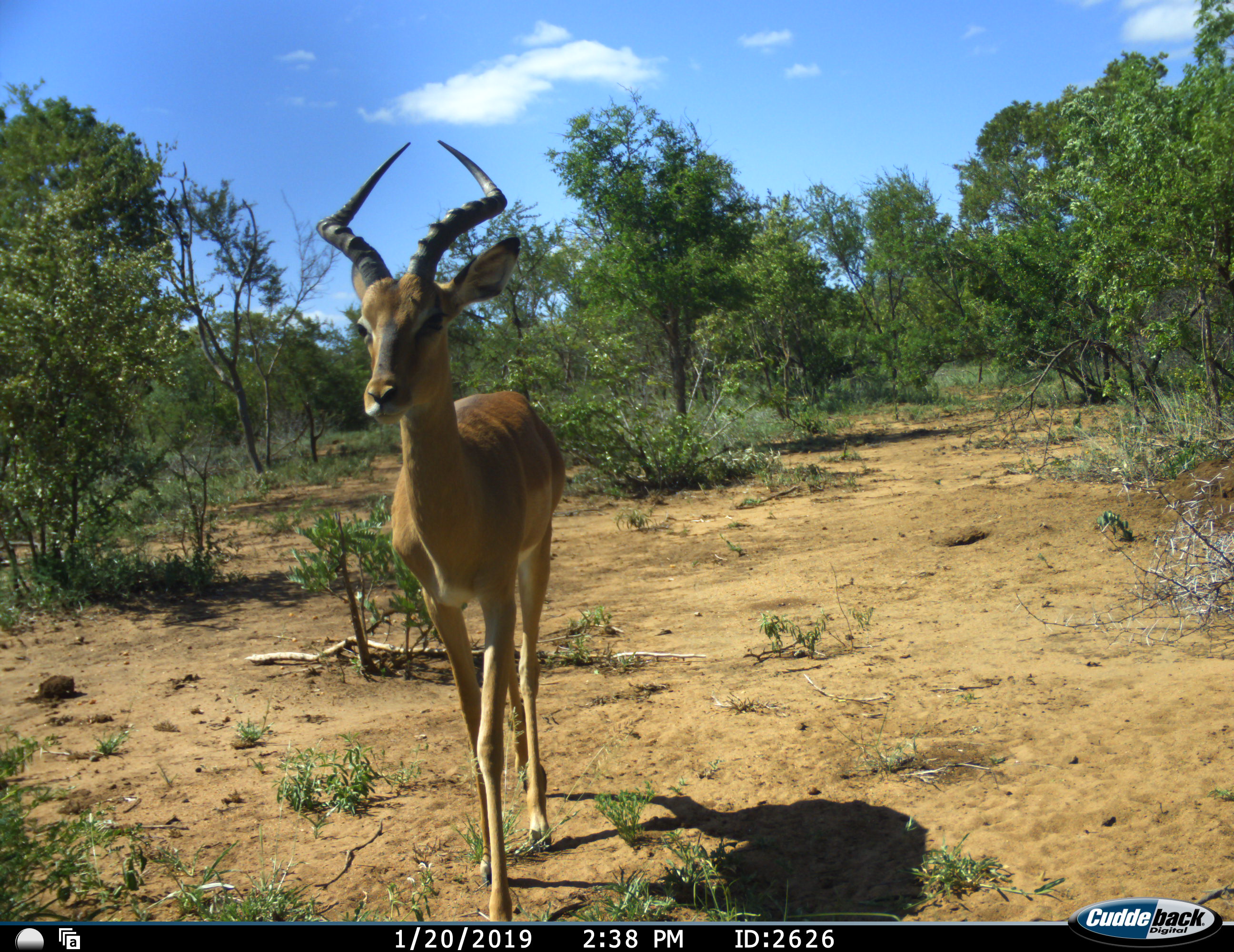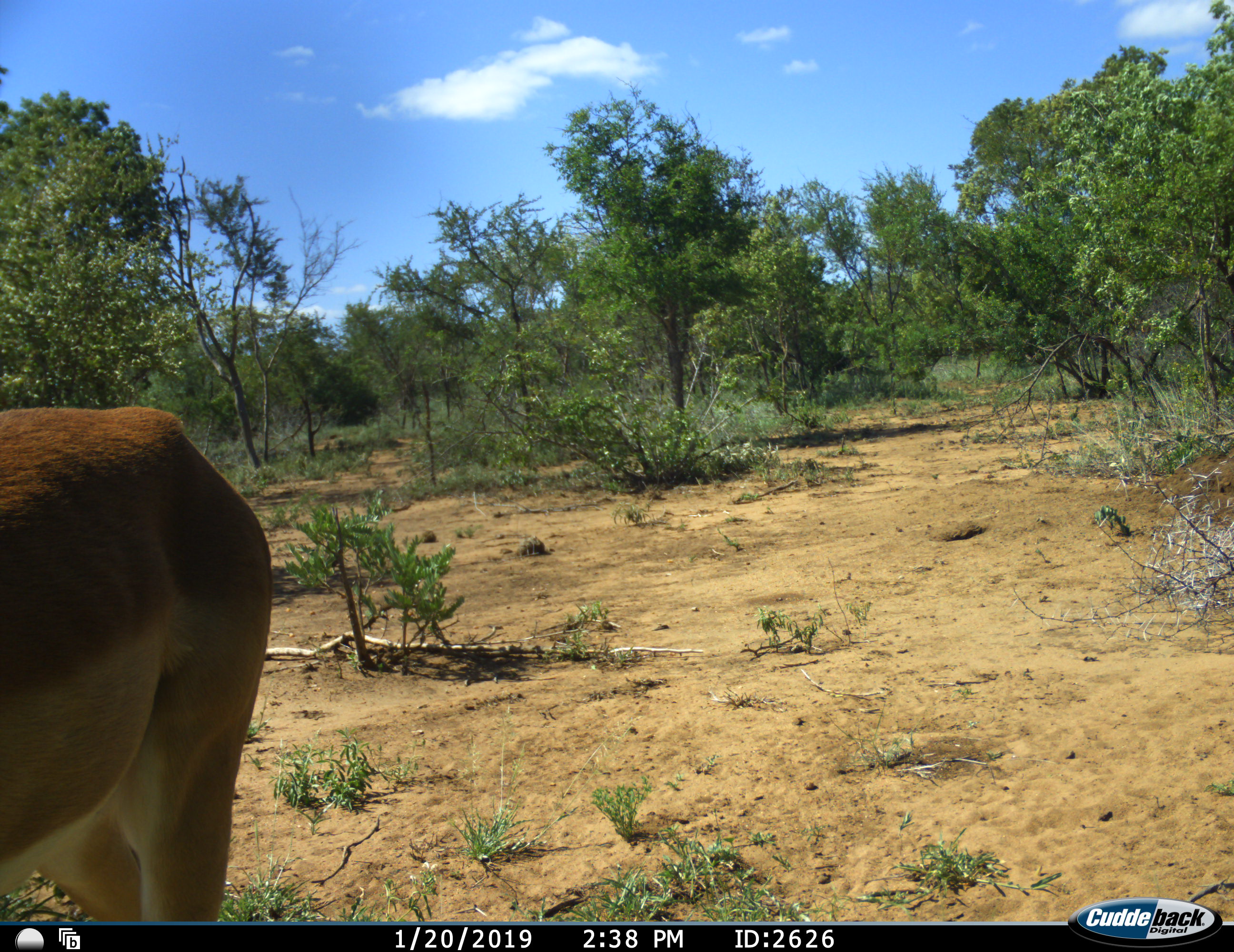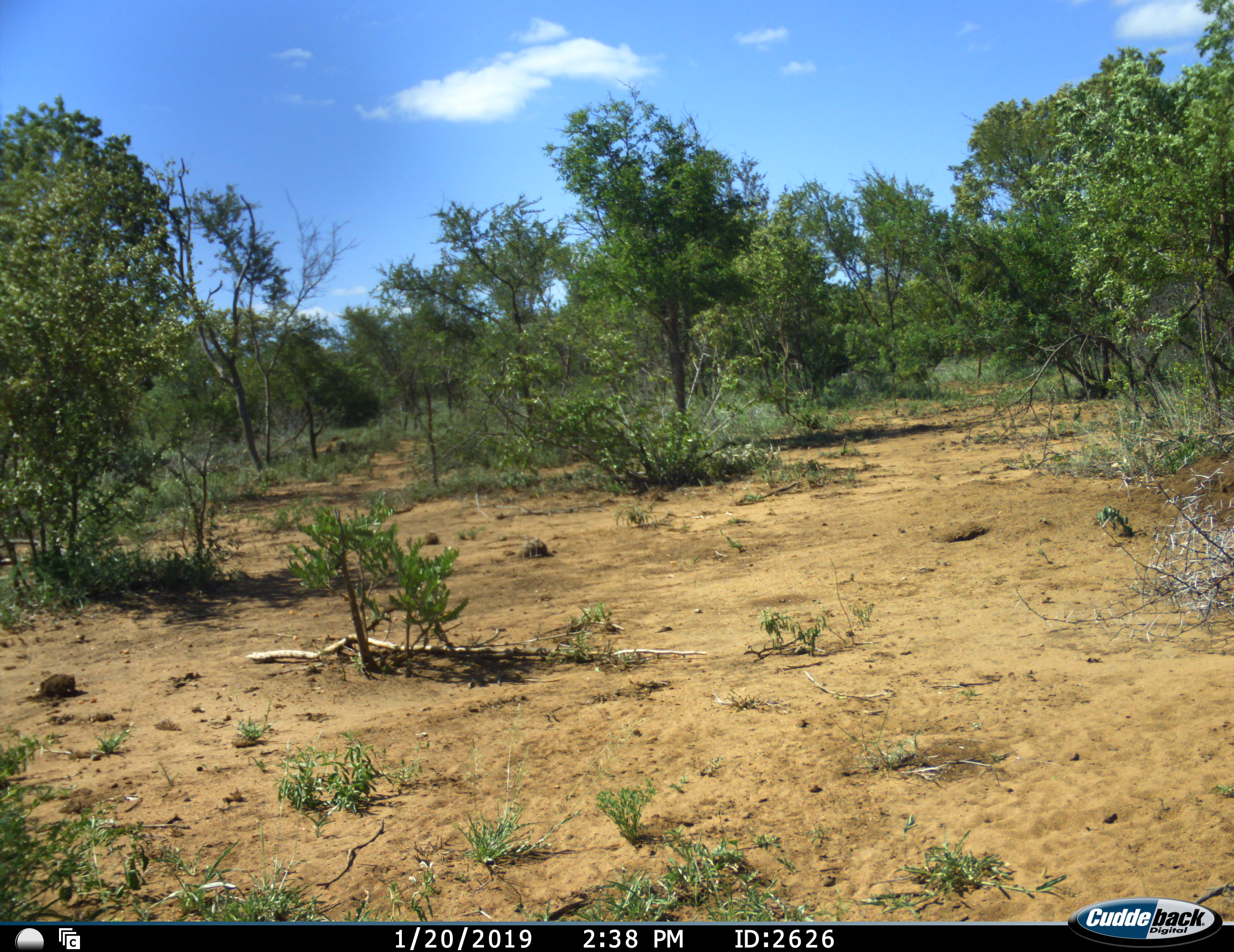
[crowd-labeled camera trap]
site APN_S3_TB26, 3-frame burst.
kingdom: Animalia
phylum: Chordata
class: Mammalia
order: Artiodactyla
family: Bovidae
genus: Aepyceros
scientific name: Aepyceros melampus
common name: impala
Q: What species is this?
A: Impala (Aepyceros melampus).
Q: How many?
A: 1.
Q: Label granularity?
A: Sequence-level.